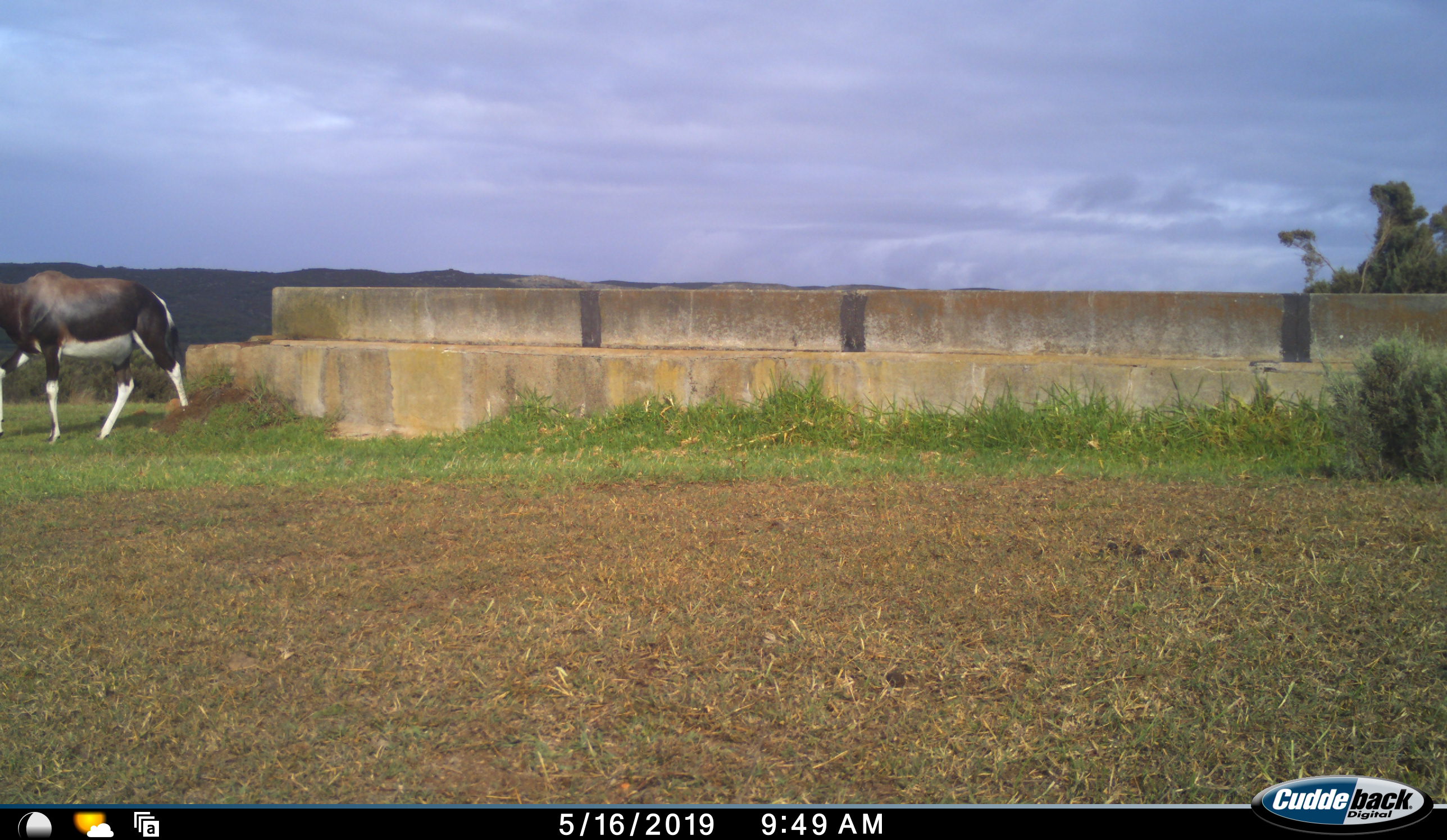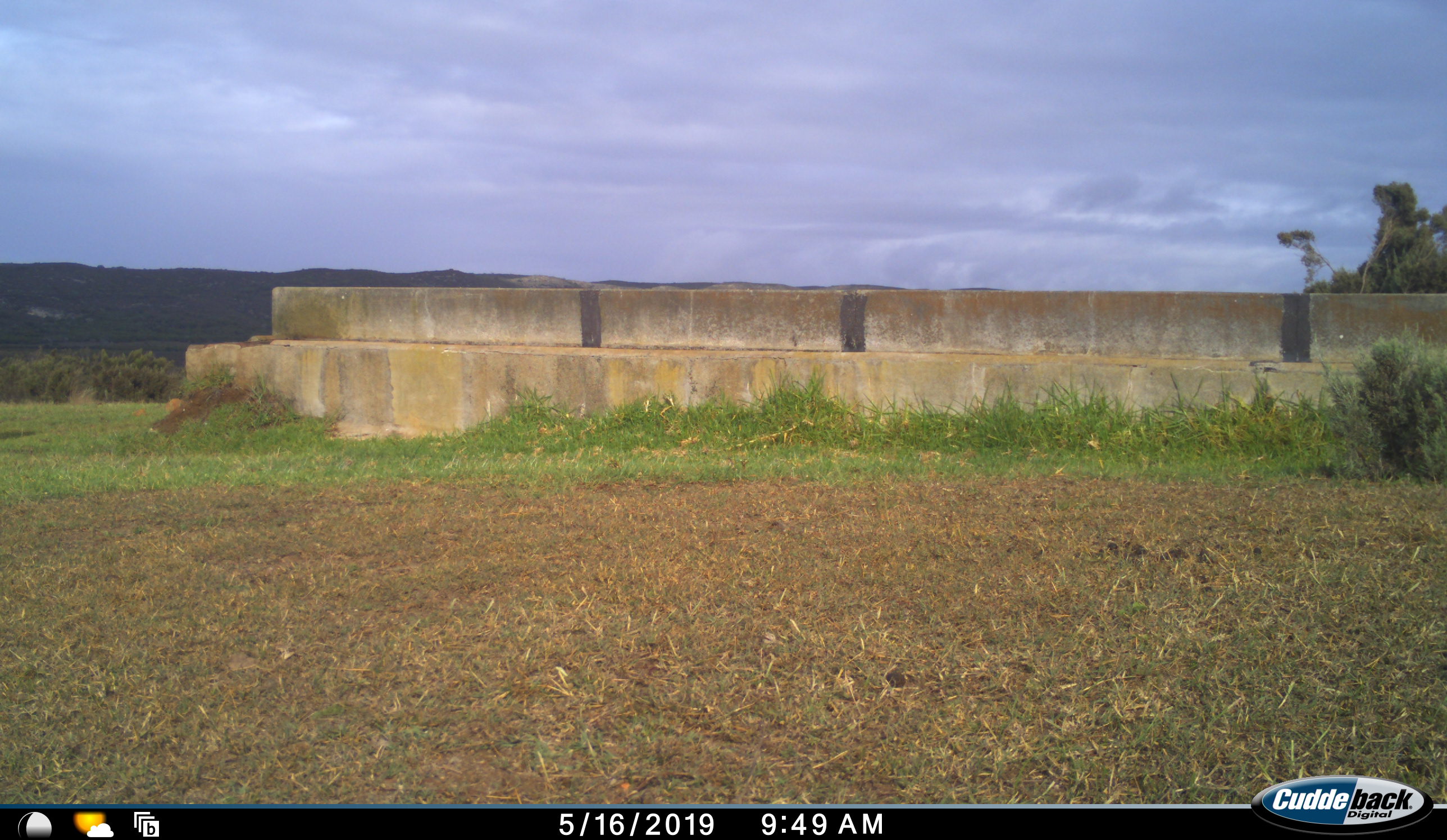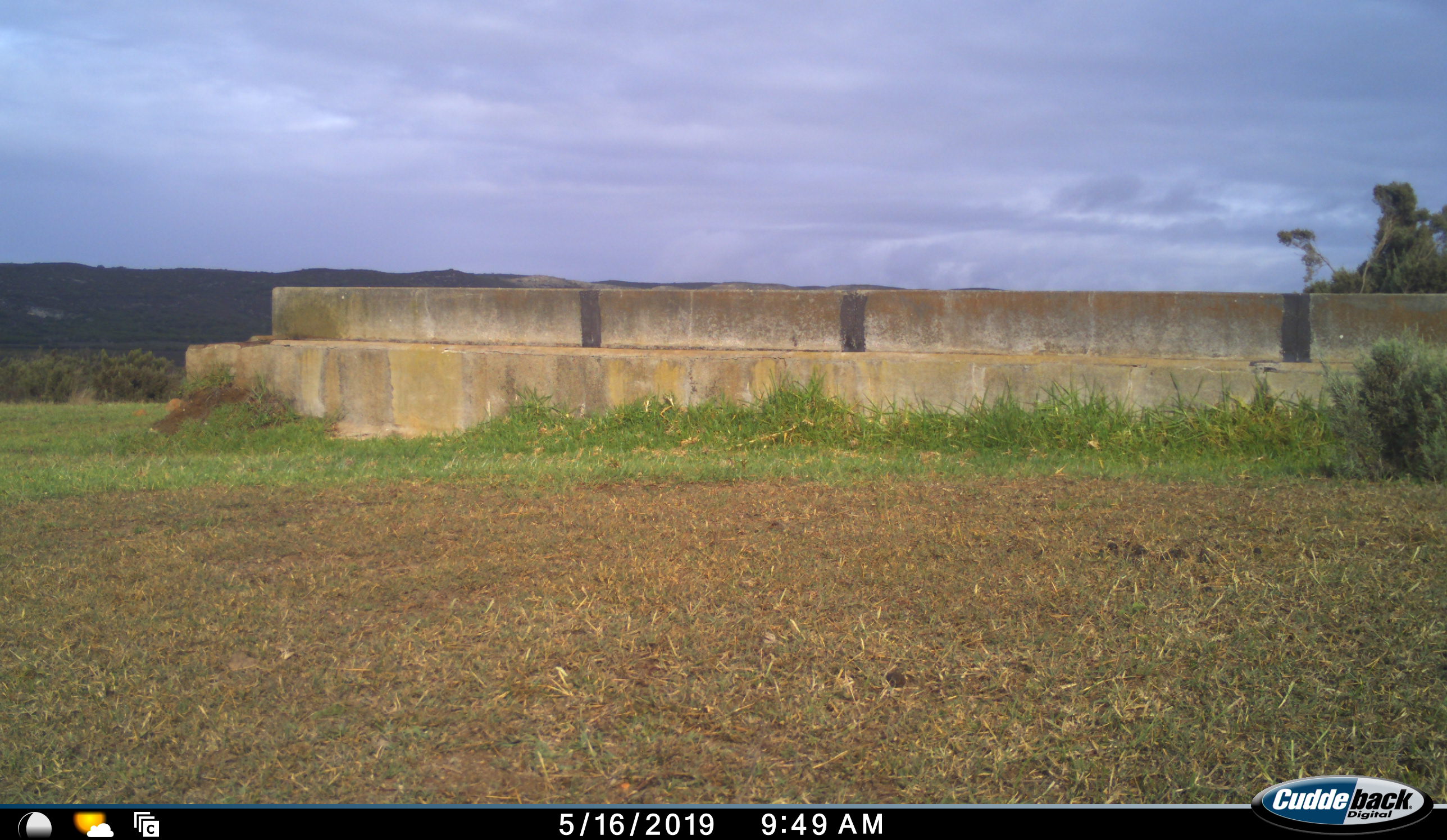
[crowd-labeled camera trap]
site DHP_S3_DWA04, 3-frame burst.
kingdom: Animalia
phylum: Chordata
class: Mammalia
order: Artiodactyla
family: Bovidae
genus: Damaliscus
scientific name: Damaliscus pygargus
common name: bontebok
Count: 1.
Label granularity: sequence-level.